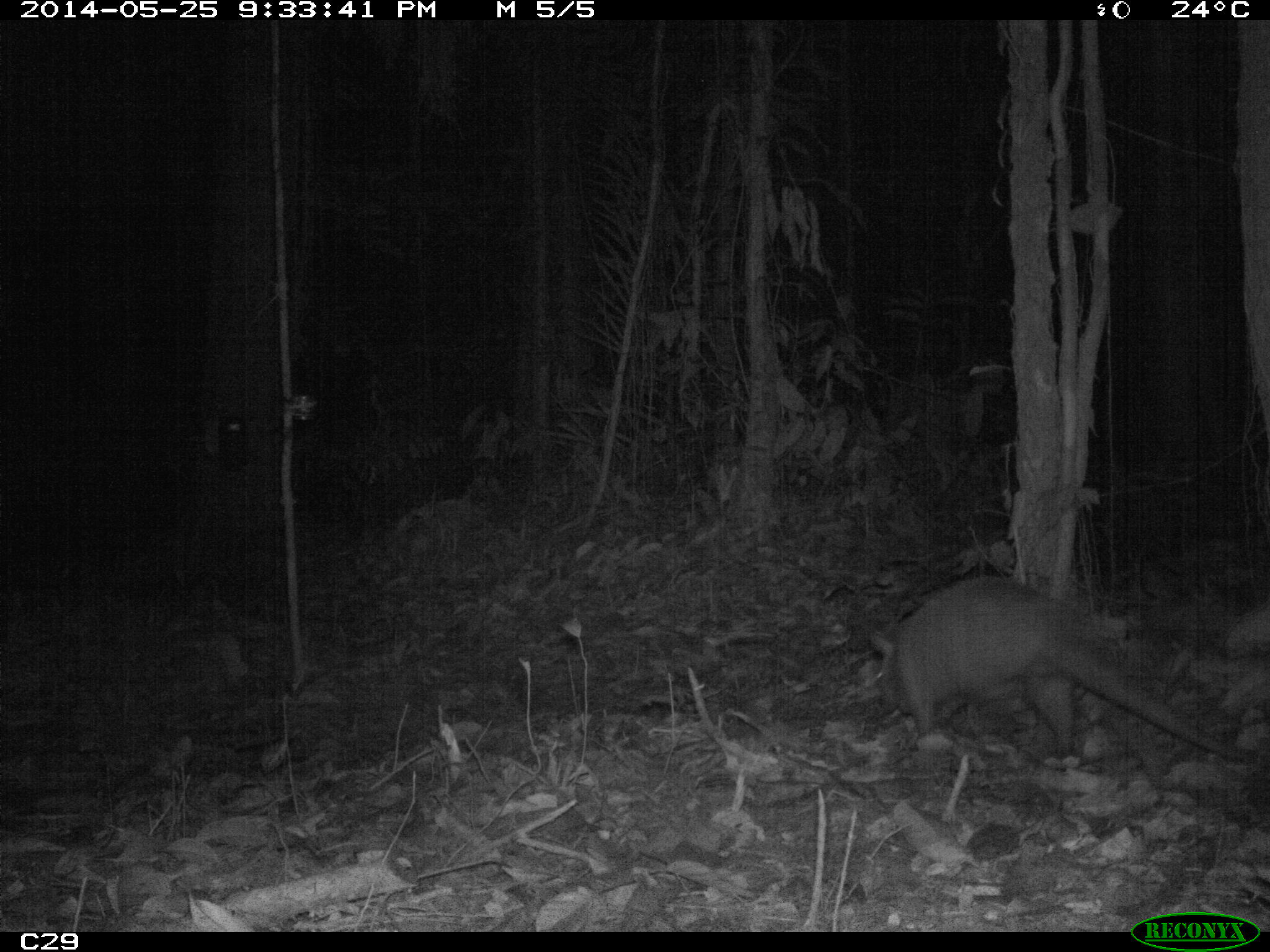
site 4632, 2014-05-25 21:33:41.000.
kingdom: Animalia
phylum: Chordata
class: Mammalia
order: Cingulata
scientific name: Cingulata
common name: armadillo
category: unknown armadillo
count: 1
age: adult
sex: male